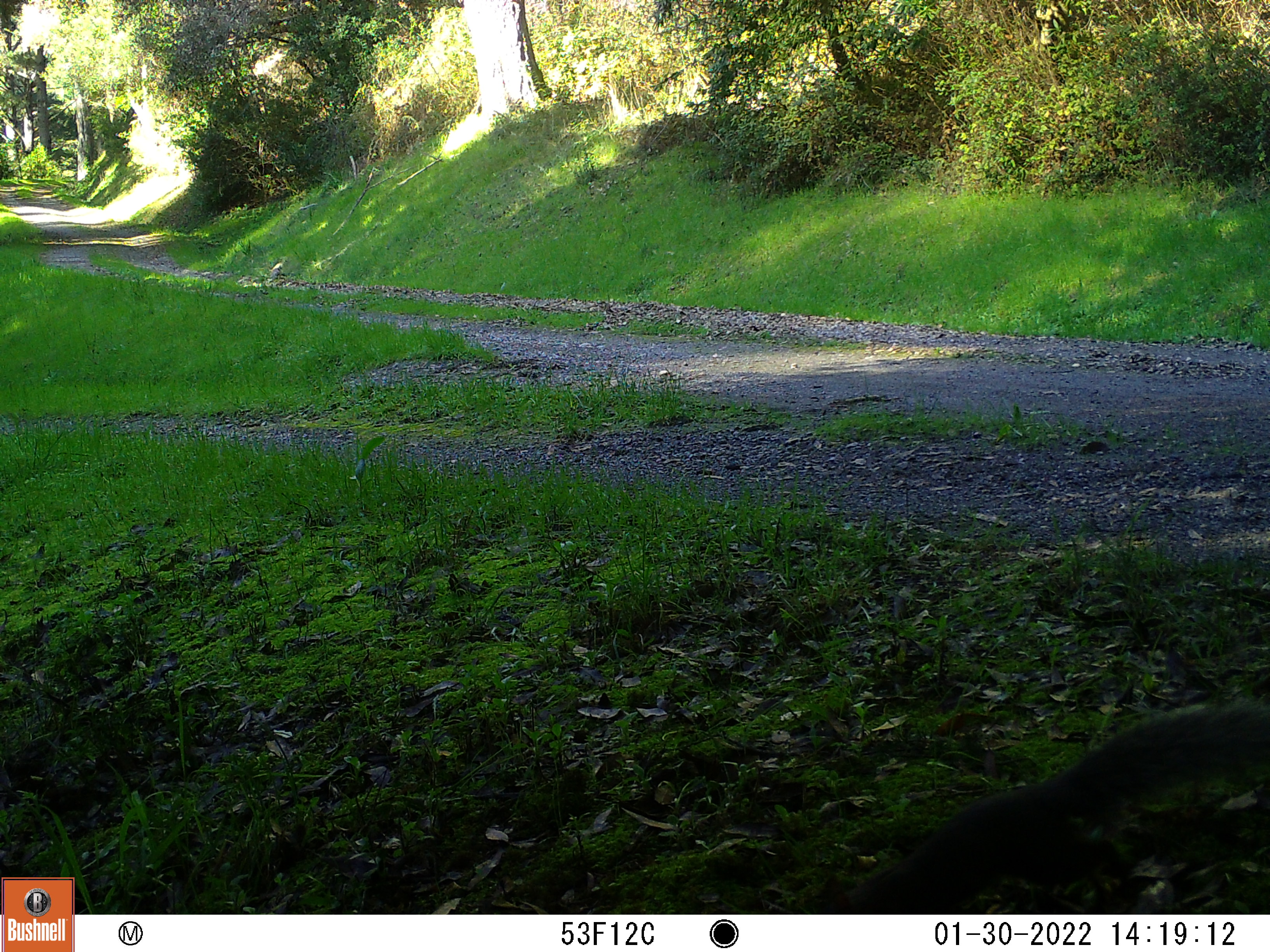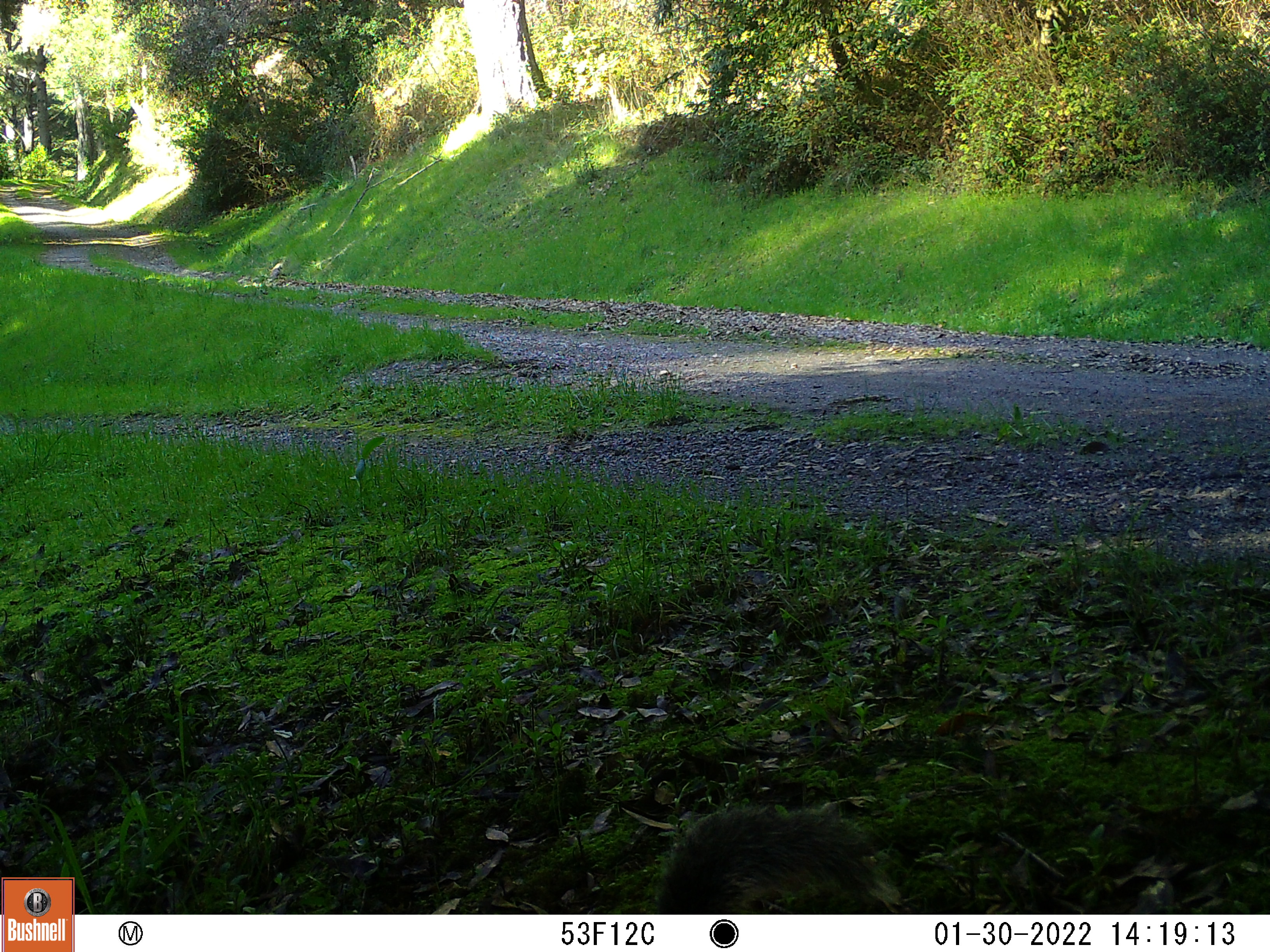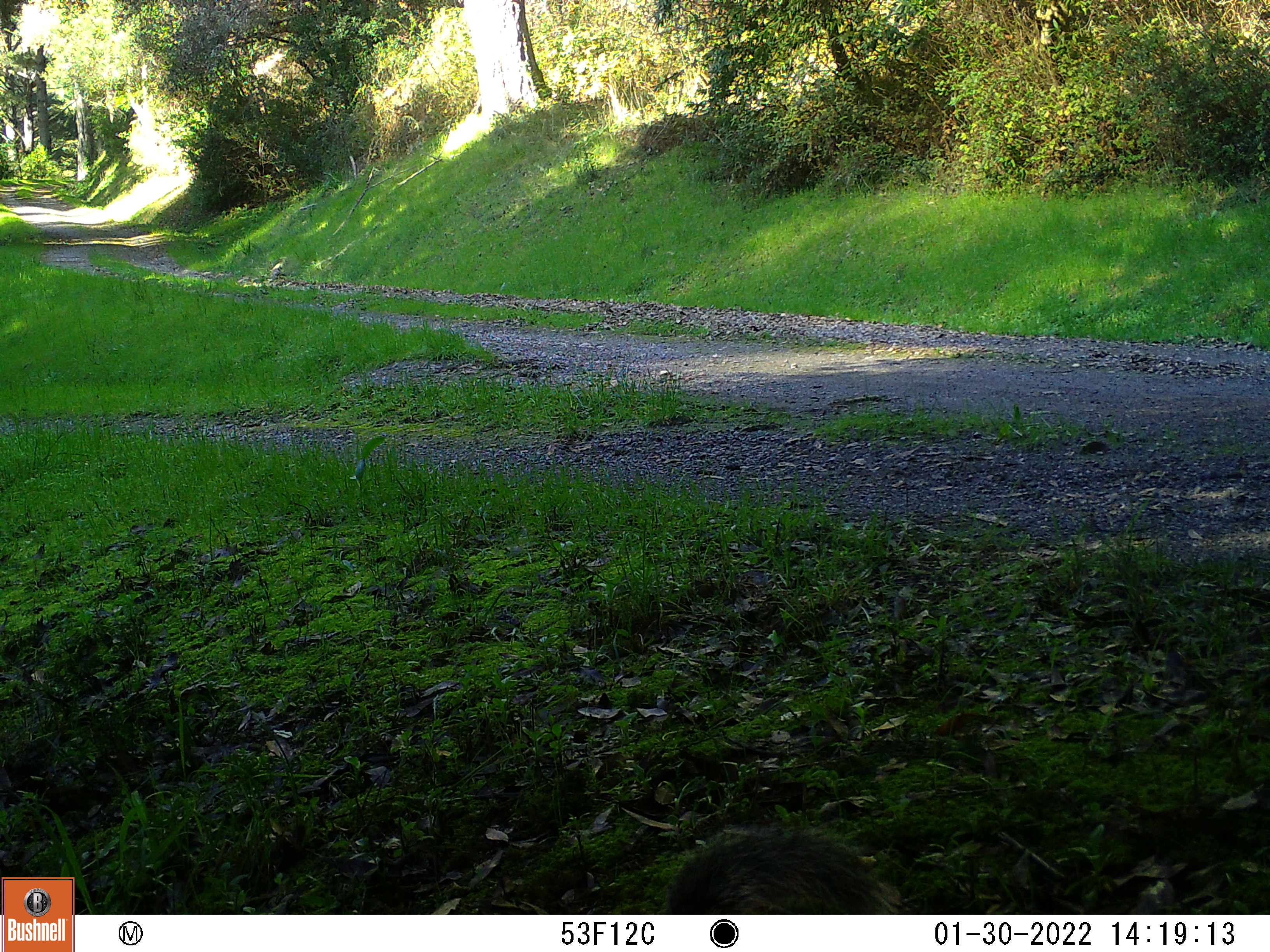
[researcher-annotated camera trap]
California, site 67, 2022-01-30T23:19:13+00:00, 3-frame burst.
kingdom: Animalia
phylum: Chordata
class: Mammalia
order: Rodentia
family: Sciuridae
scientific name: Sciuridae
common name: squirrel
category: unknown squirrel